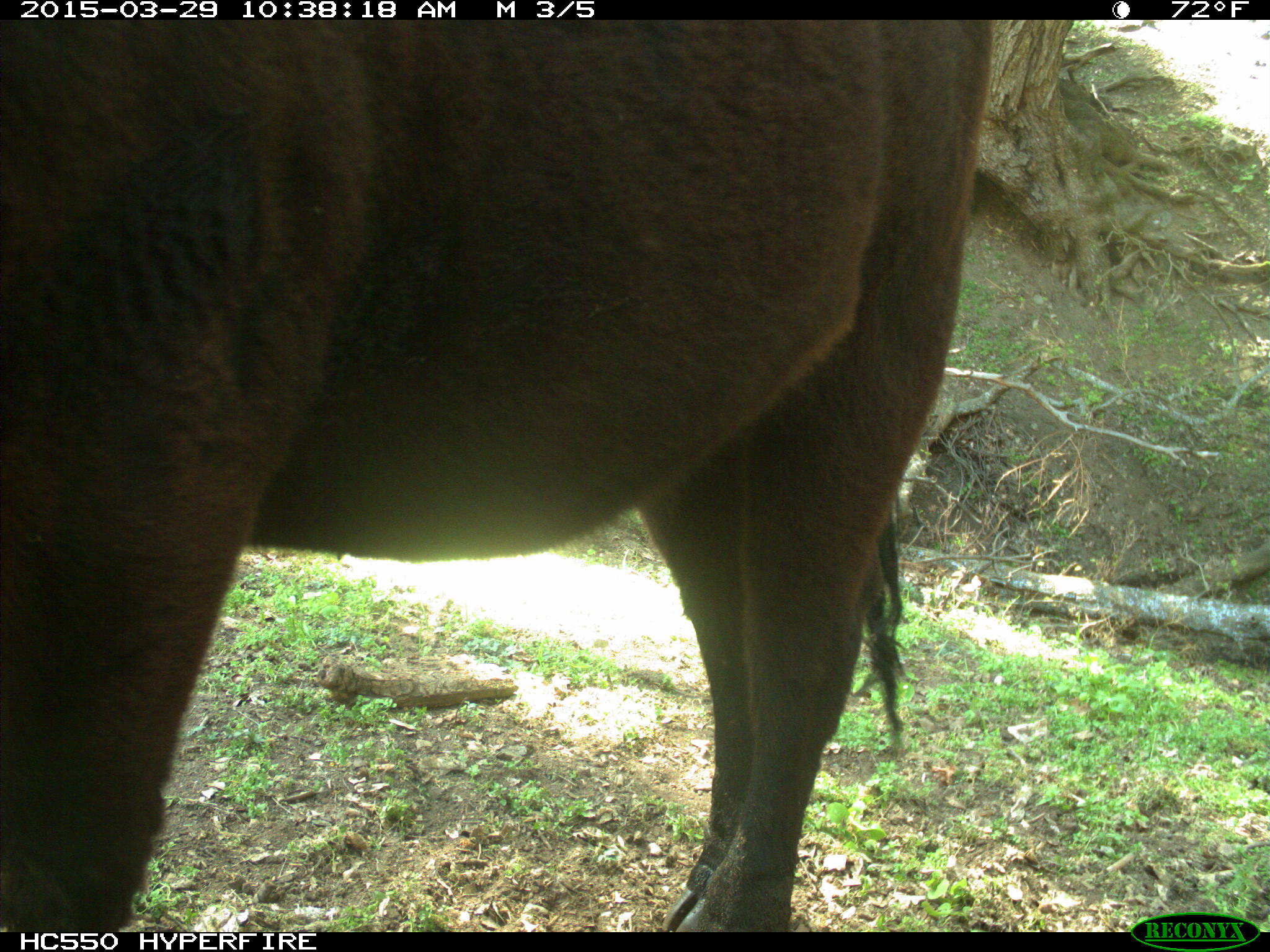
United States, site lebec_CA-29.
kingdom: Animalia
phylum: Chordata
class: Mammalia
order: Artiodactyla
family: Bovidae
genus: Bos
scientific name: Bos taurus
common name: domestic cow